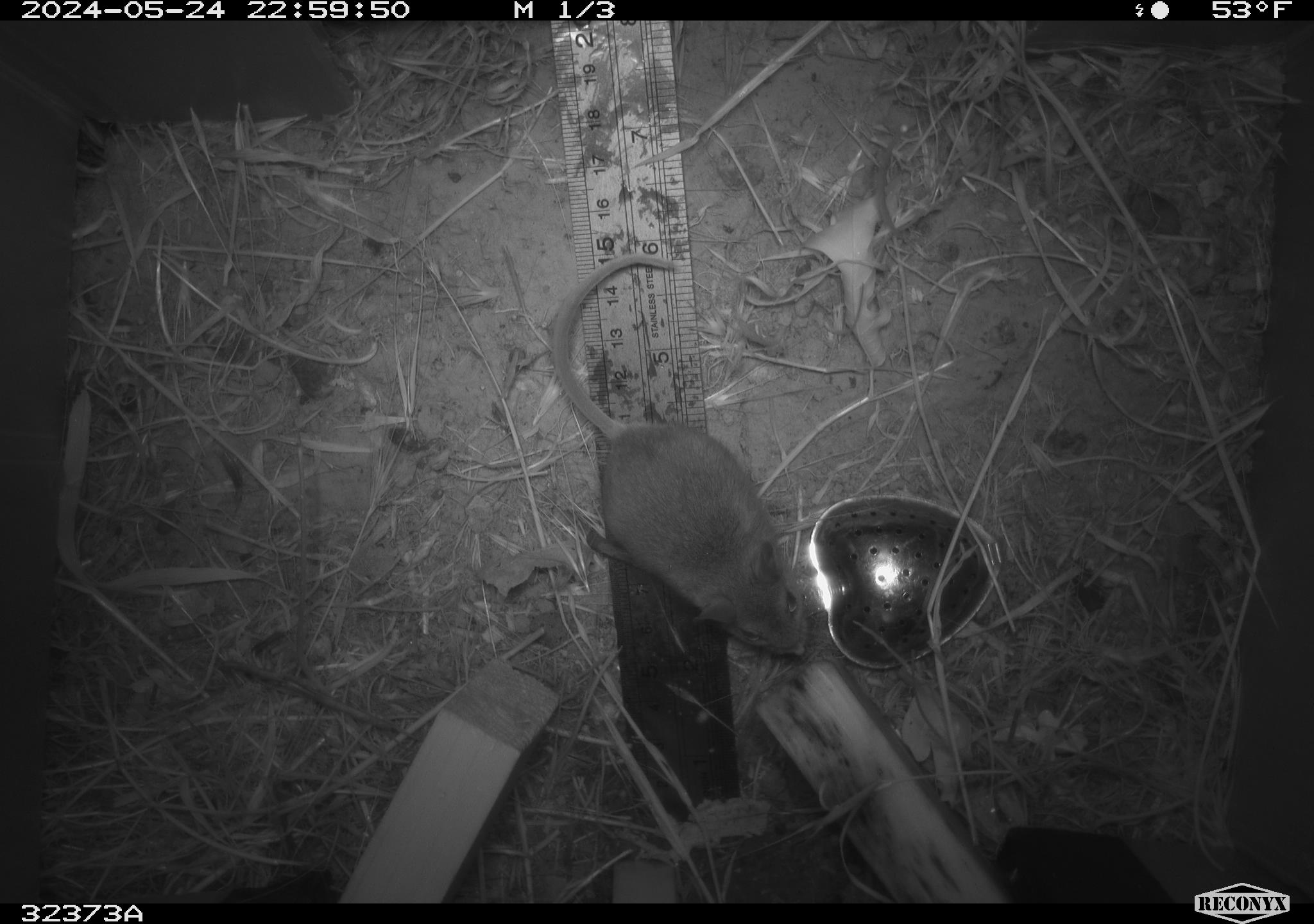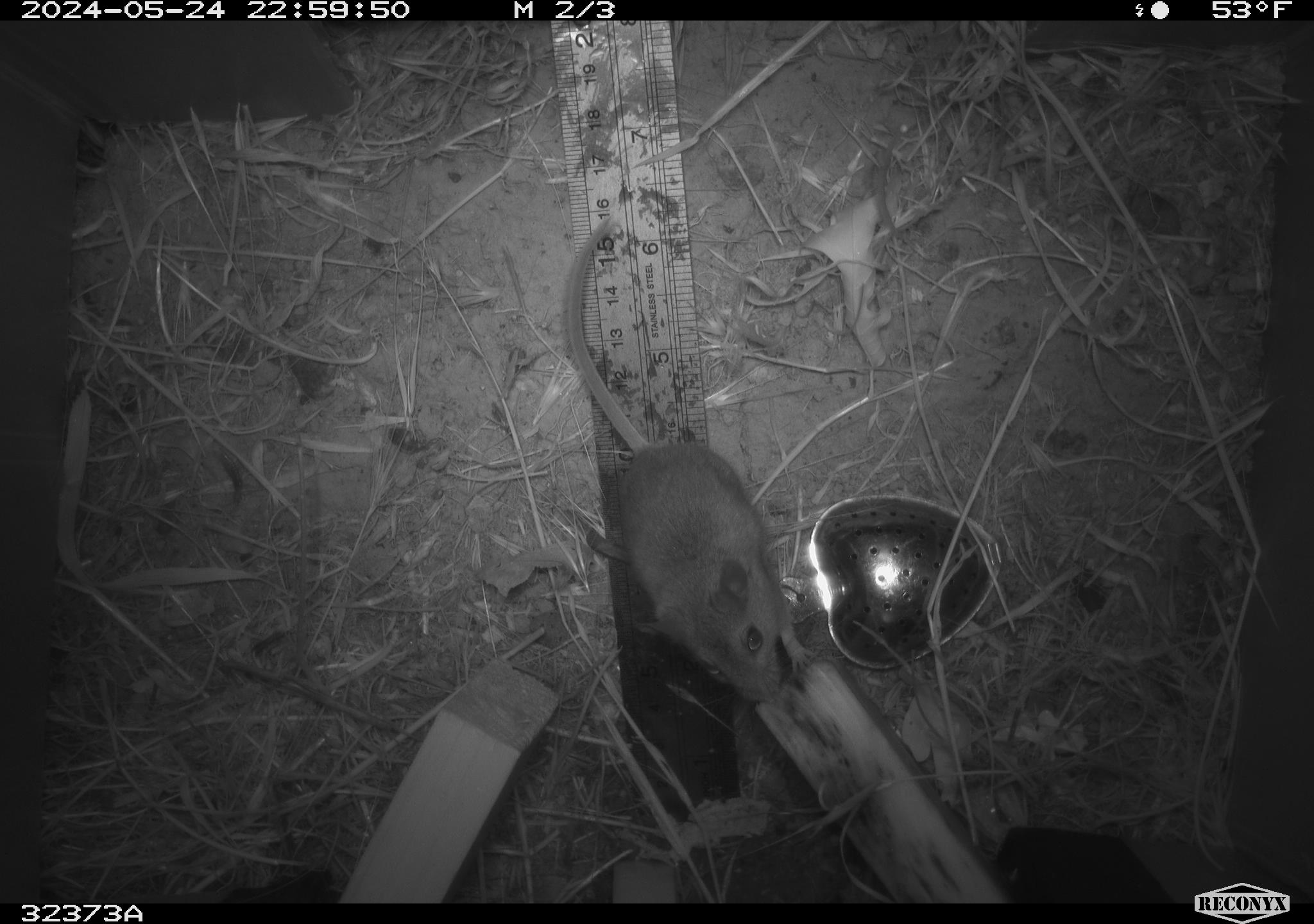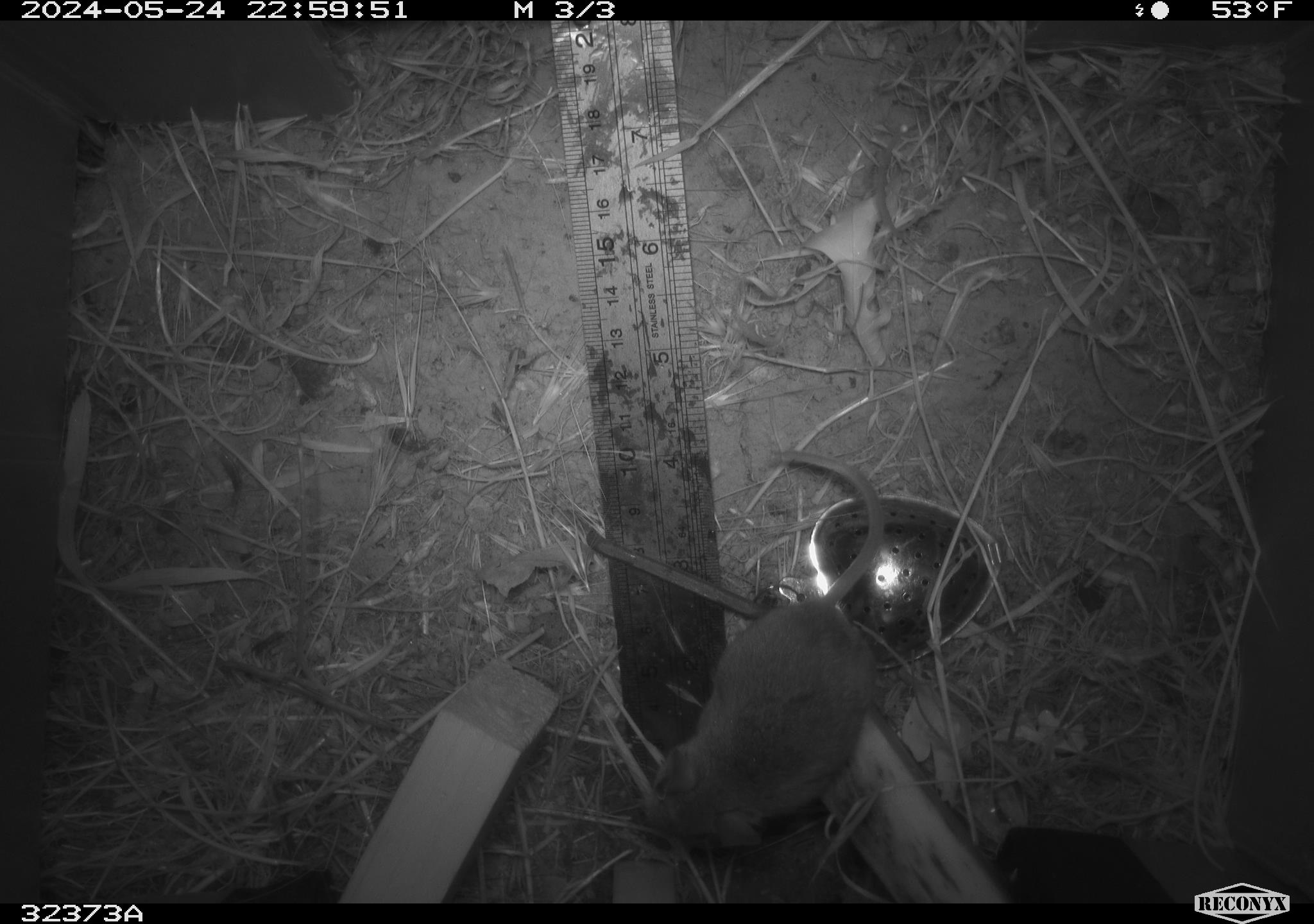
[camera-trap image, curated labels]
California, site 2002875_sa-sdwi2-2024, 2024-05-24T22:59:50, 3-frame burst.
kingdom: Animalia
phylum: Chordata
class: Mammalia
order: Rodentia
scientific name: Rodentia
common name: mouse species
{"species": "mouse species (Rodentia)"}